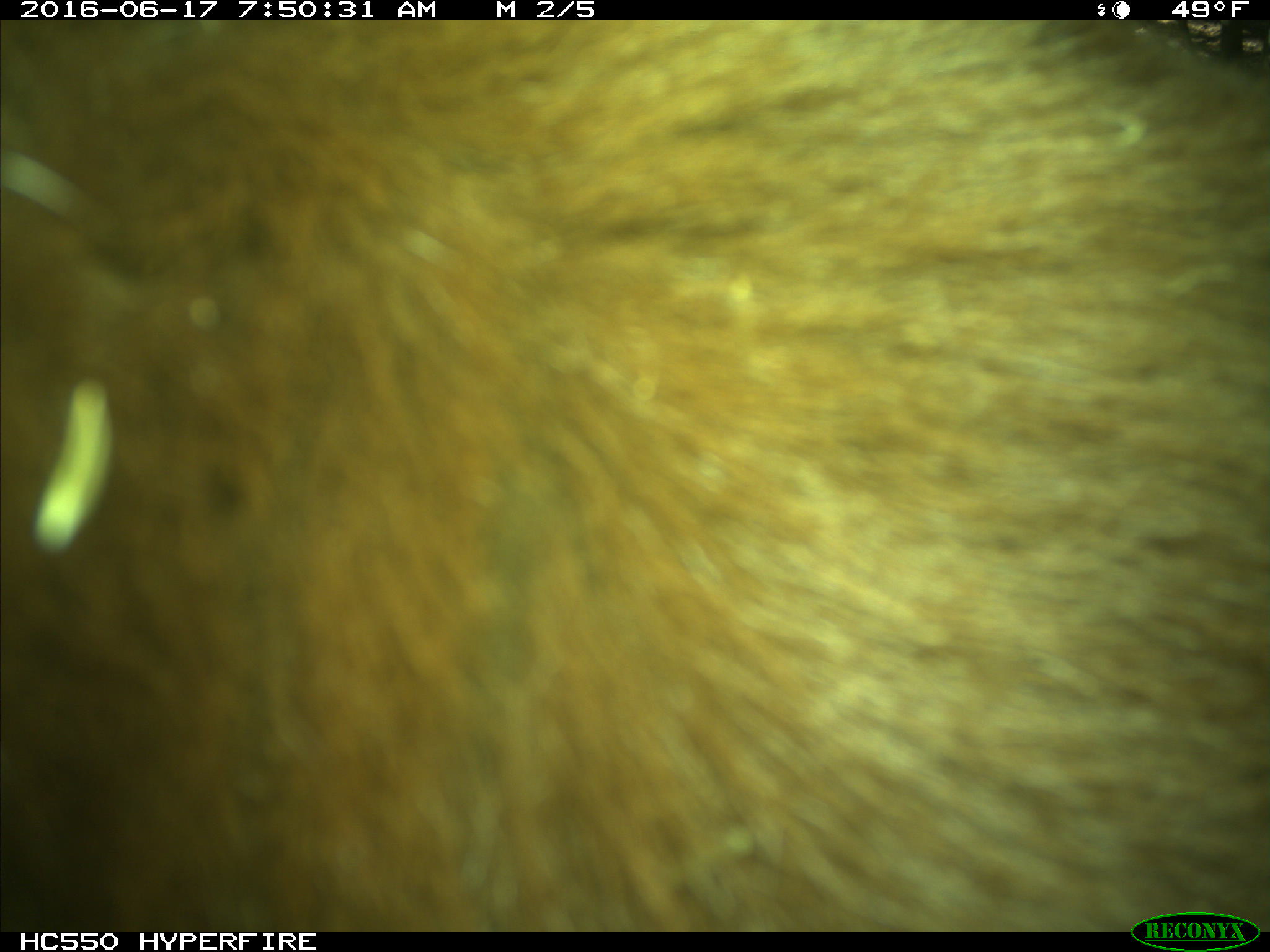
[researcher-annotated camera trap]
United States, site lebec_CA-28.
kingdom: Animalia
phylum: Chordata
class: Mammalia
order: Carnivora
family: Ursidae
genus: Ursus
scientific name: Ursus americanus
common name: american black bear